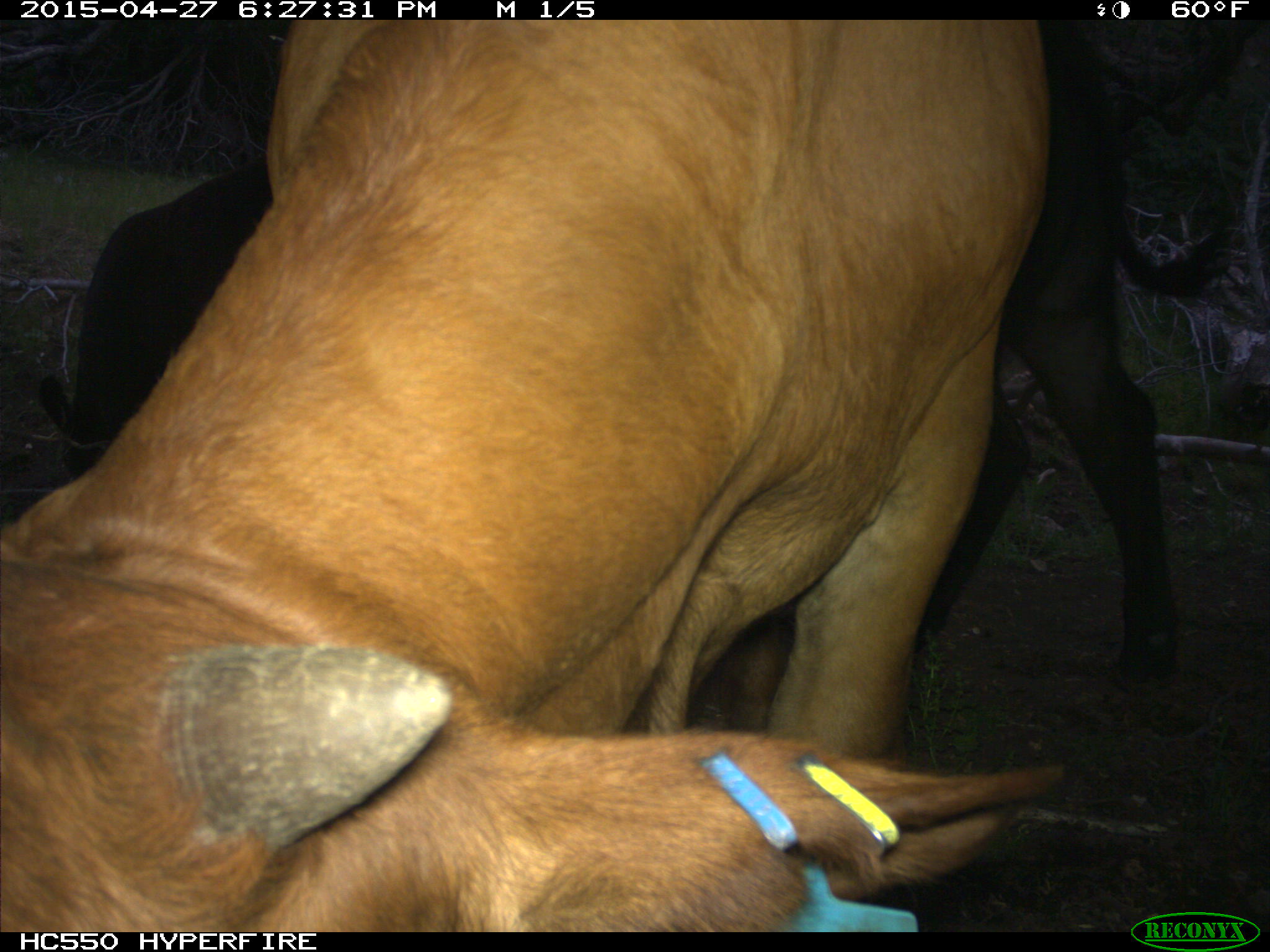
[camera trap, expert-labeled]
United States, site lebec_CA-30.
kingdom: Animalia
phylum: Chordata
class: Mammalia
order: Artiodactyla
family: Bovidae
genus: Bos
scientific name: Bos taurus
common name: domestic cow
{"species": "Bos taurus (domestic cow)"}